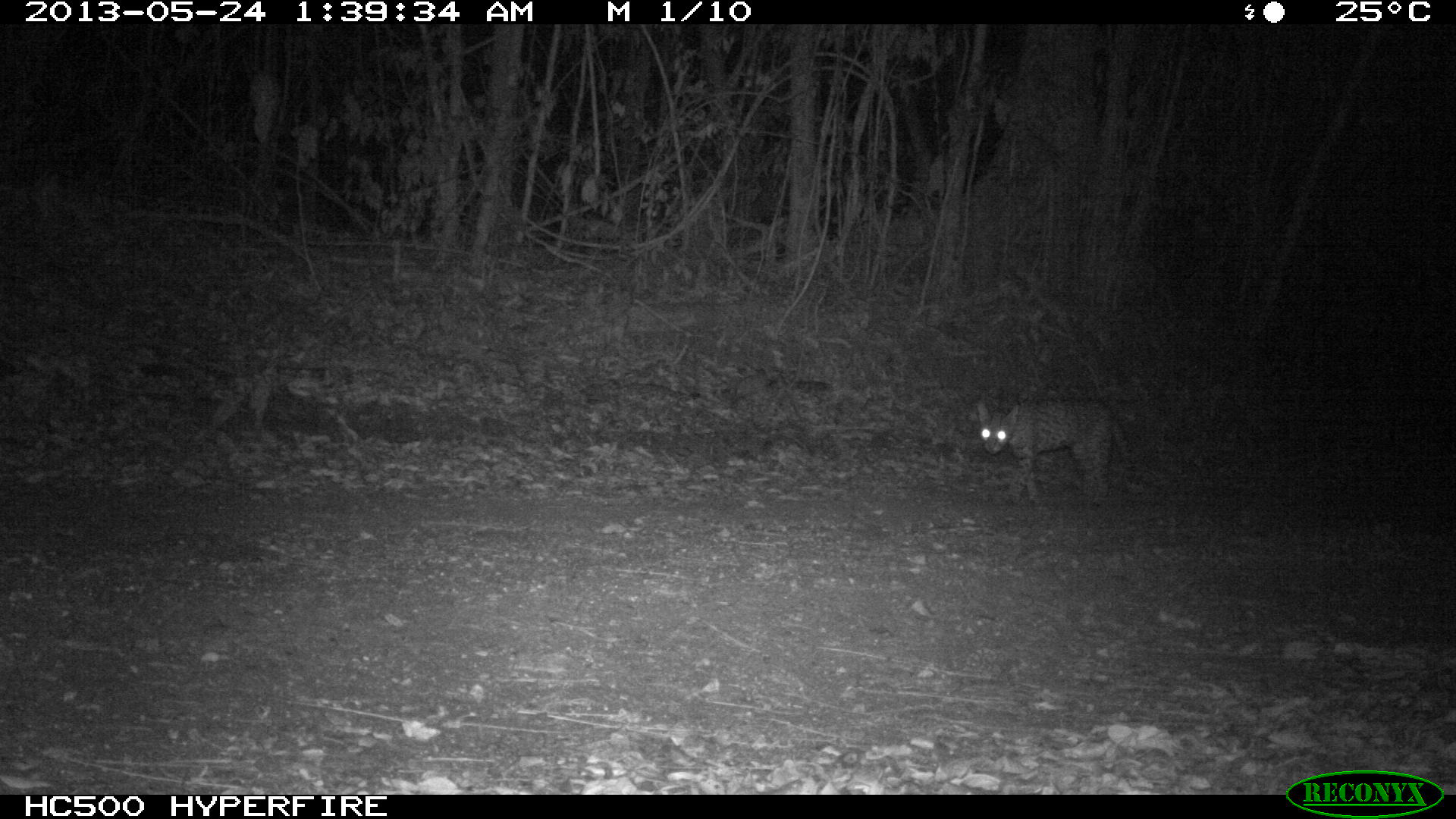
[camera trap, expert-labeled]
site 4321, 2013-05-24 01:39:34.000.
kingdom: Animalia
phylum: Chordata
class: Mammalia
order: Carnivora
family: Felidae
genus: Leopardus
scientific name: Leopardus pardalis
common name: ocelot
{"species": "Leopardus pardalis (ocelot)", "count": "1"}